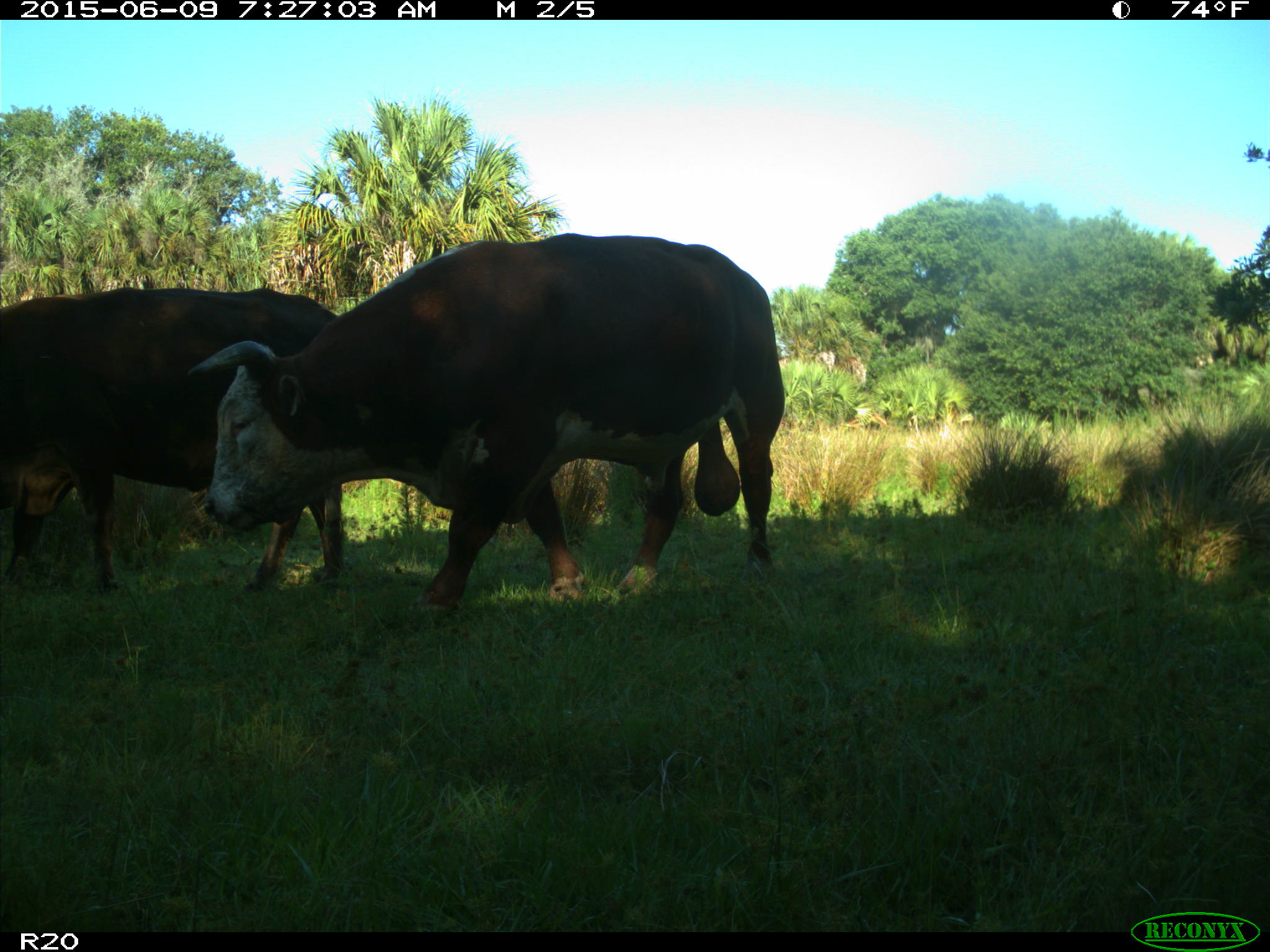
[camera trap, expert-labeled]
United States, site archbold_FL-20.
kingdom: Animalia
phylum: Chordata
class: Mammalia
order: Artiodactyla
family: Bovidae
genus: Bos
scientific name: Bos taurus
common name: domestic cow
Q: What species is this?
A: Bos taurus (domestic cow).